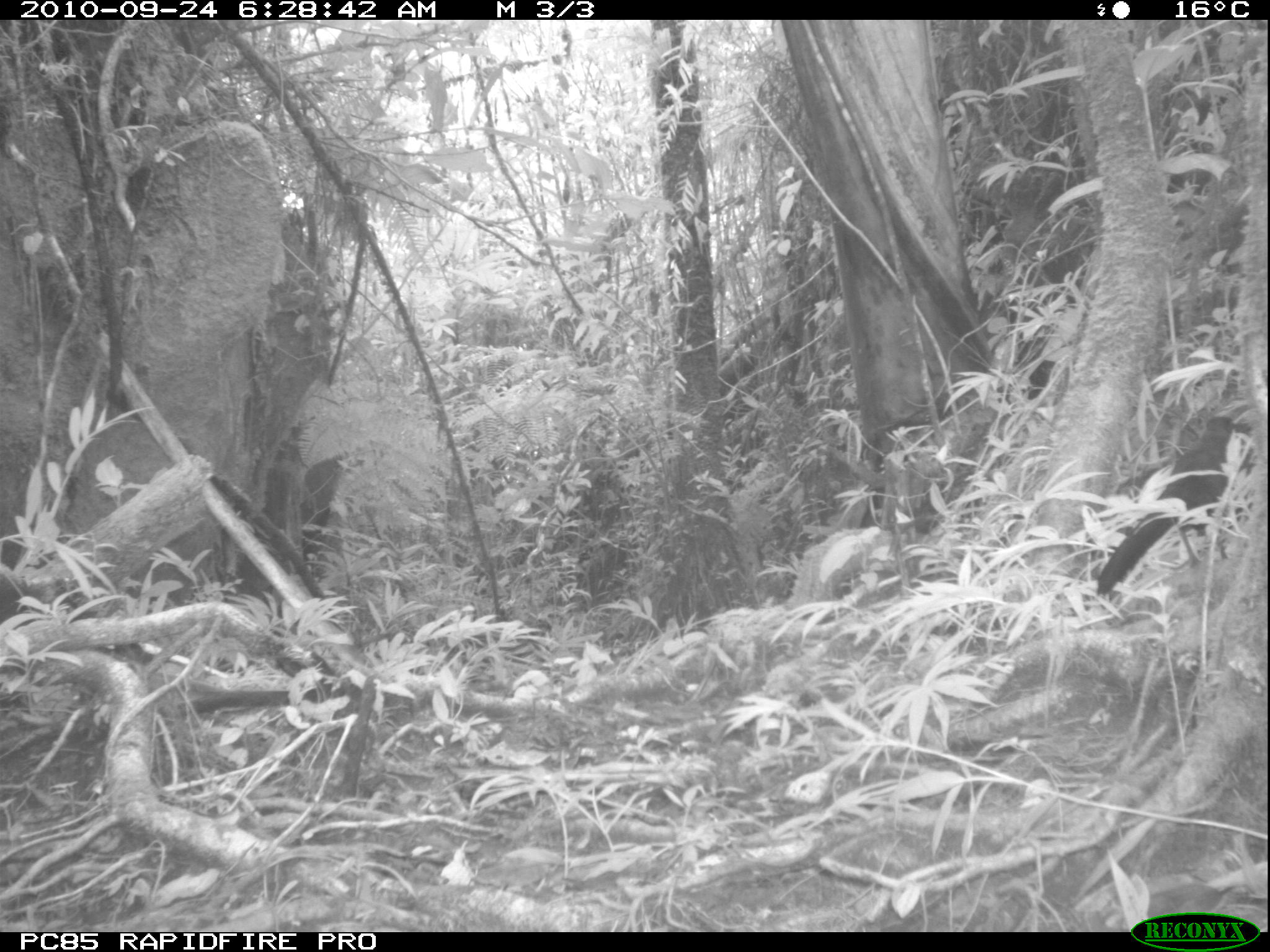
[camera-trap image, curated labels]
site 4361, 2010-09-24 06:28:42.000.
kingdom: Animalia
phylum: Chordata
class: Aves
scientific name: Aves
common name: bird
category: unknown bird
Unknown bird (bird) (Aves), count 1.